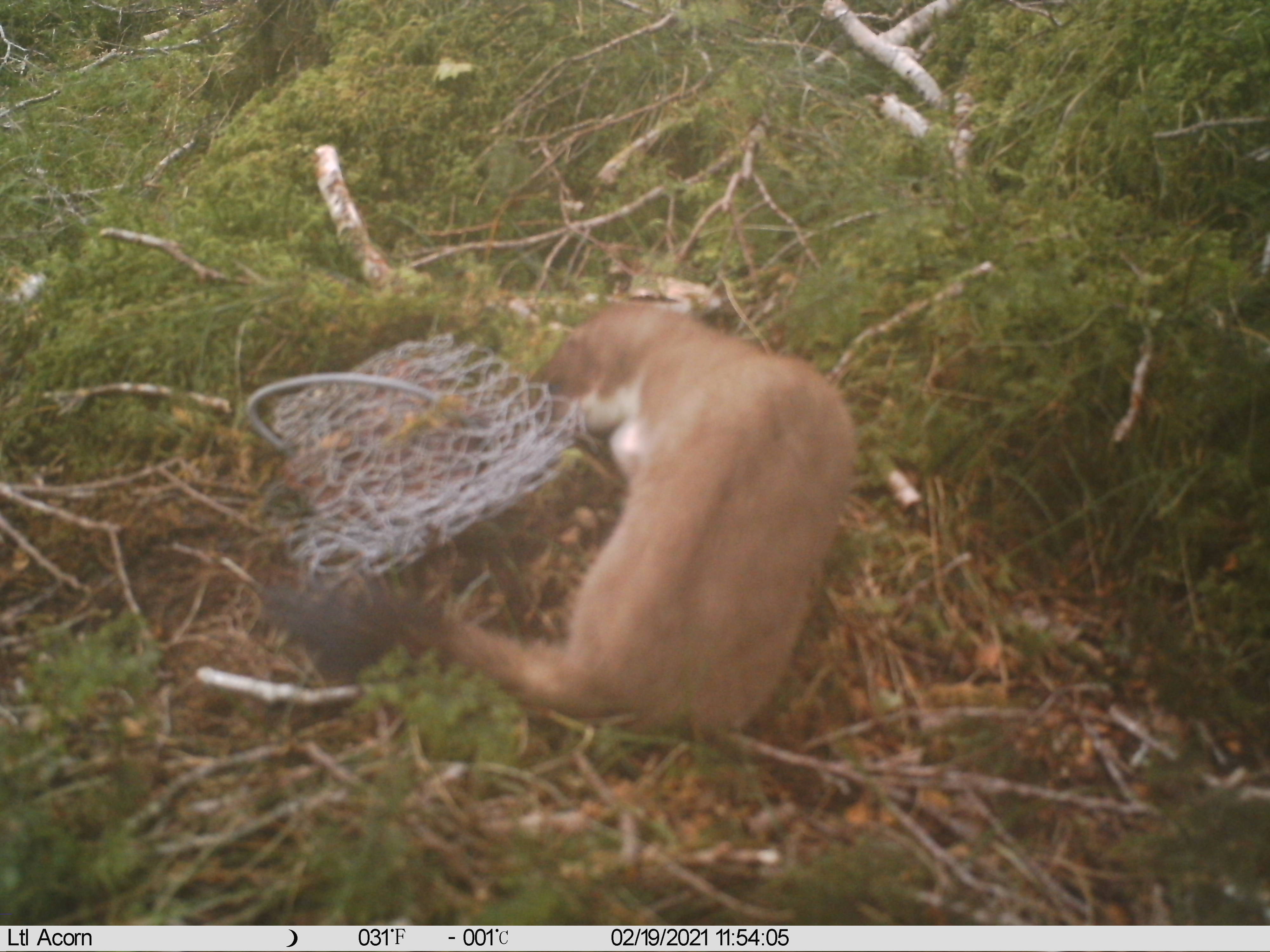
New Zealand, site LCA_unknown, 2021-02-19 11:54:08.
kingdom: Animalia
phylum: Chordata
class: Mammalia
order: Carnivora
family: Mustelidae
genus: Mustela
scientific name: Mustela erminea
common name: stoat